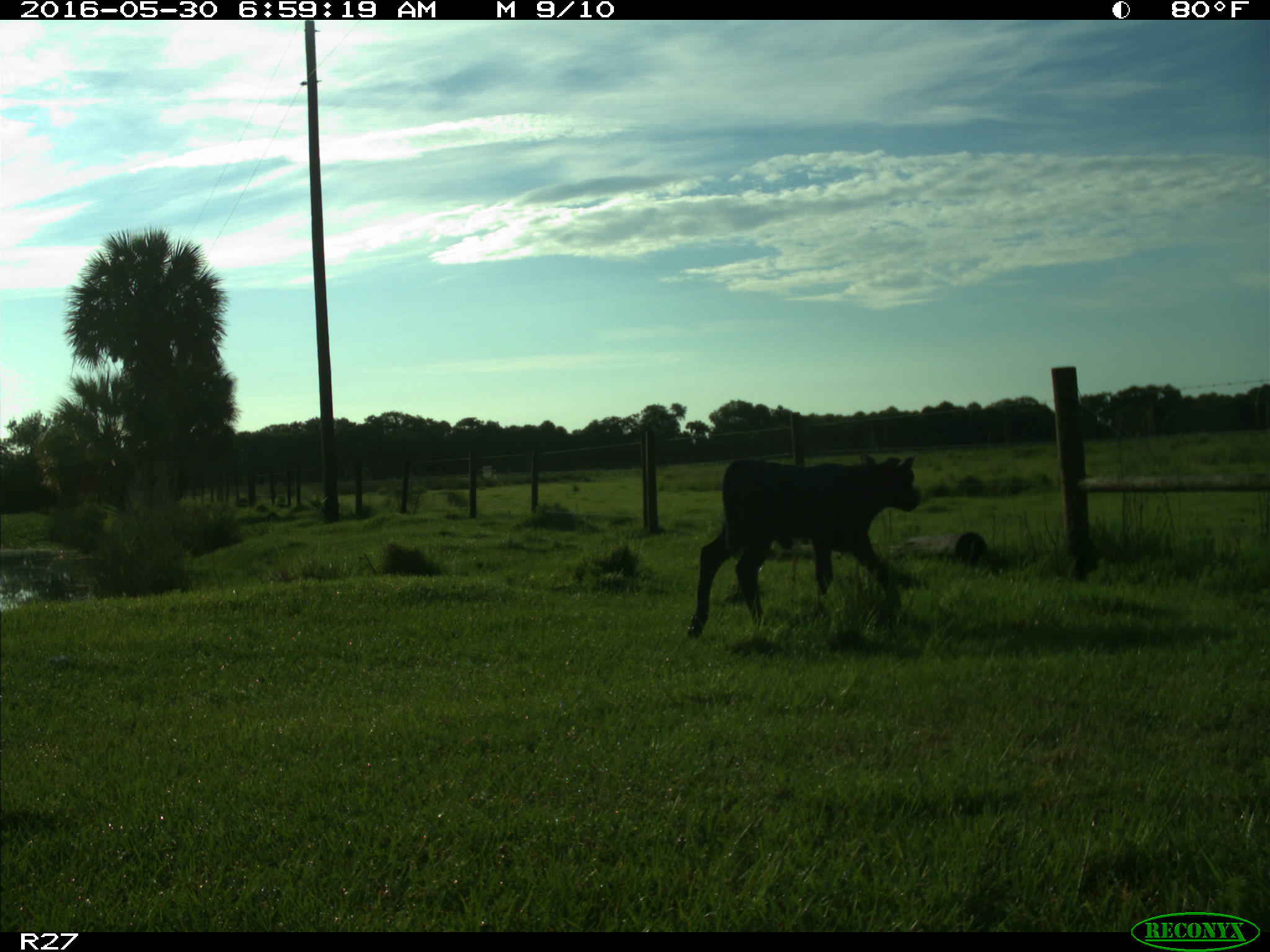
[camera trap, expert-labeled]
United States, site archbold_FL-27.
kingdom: Animalia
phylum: Chordata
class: Mammalia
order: Artiodactyla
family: Bovidae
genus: Bos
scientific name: Bos taurus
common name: domestic cow